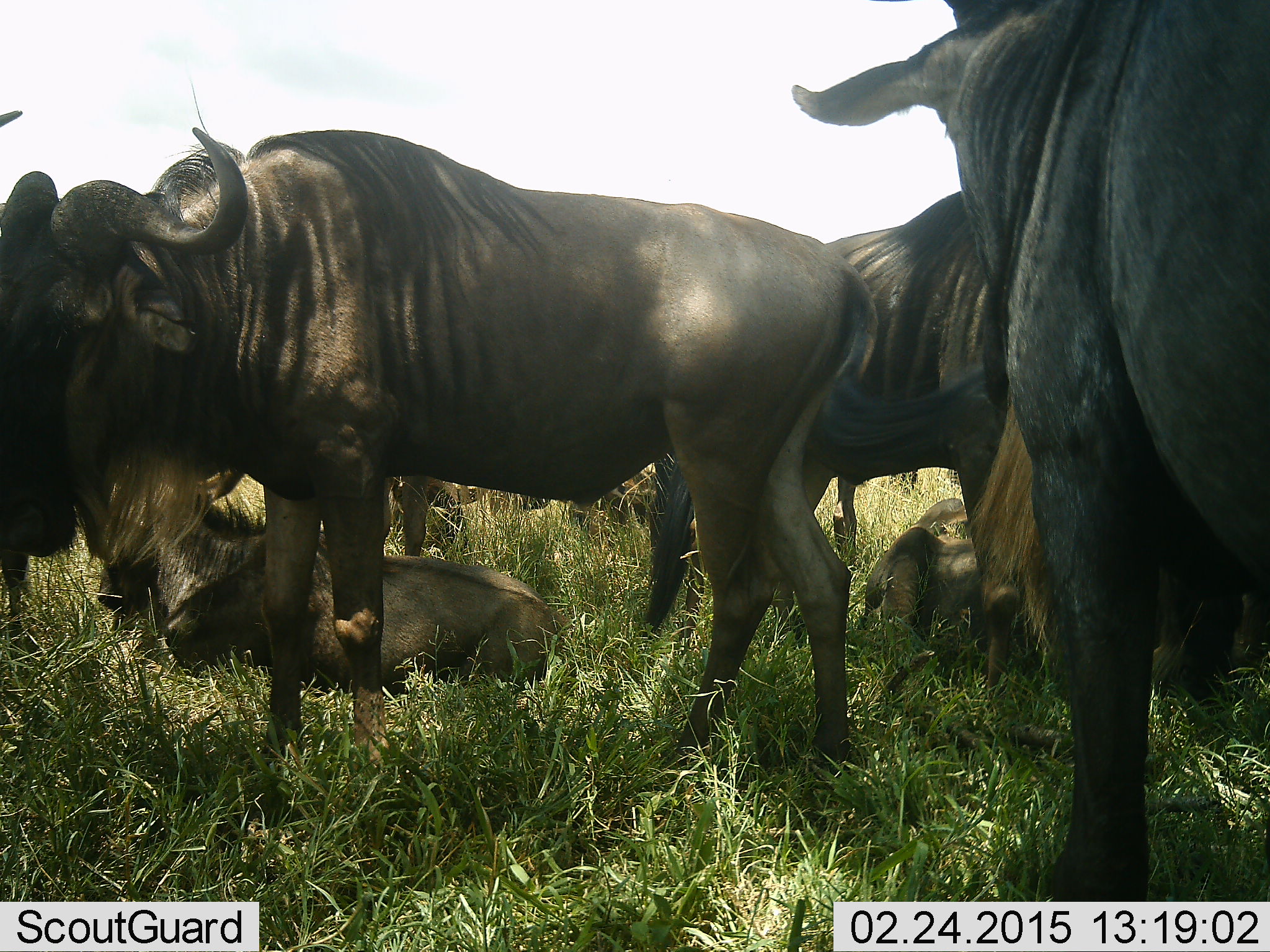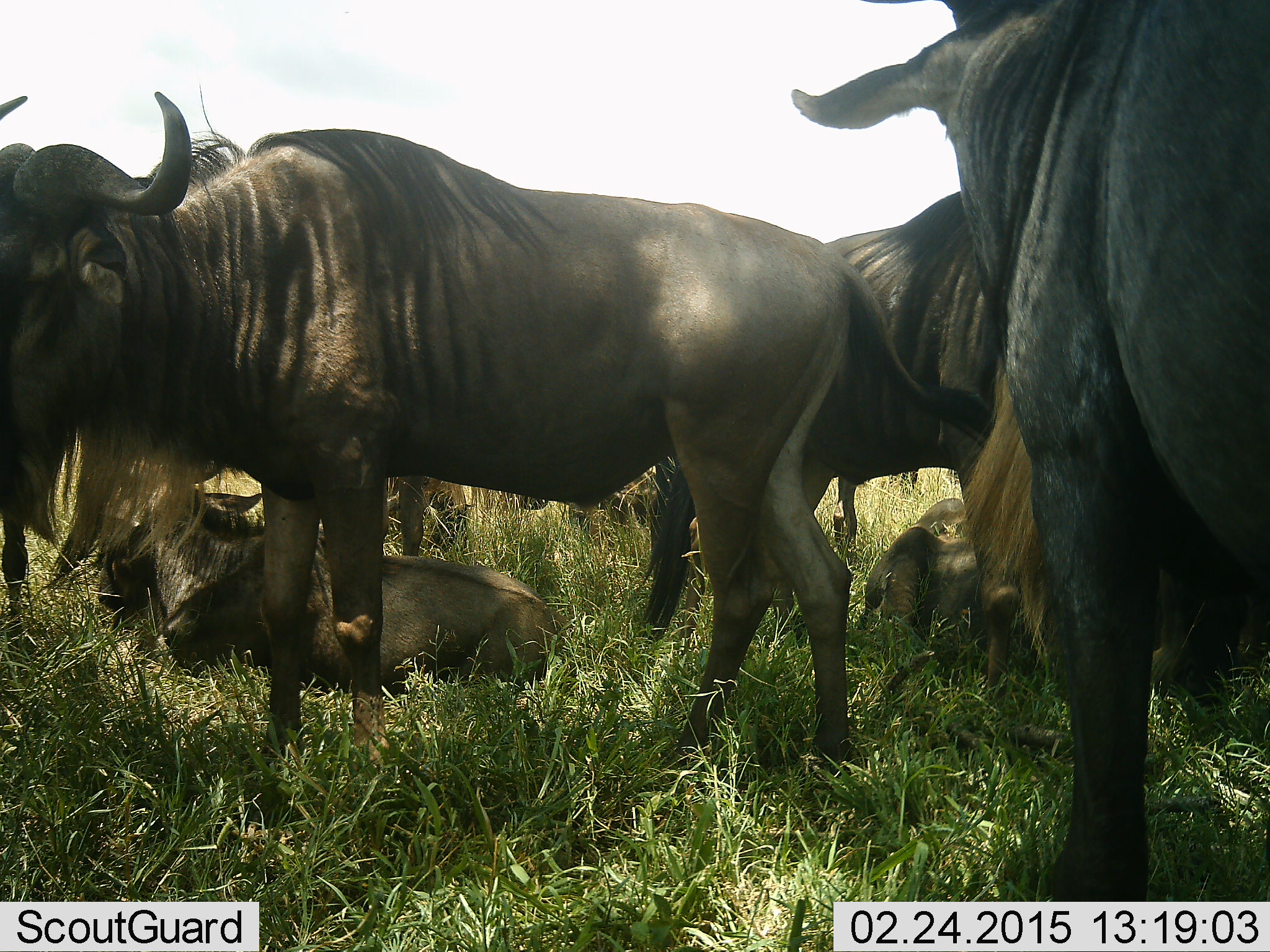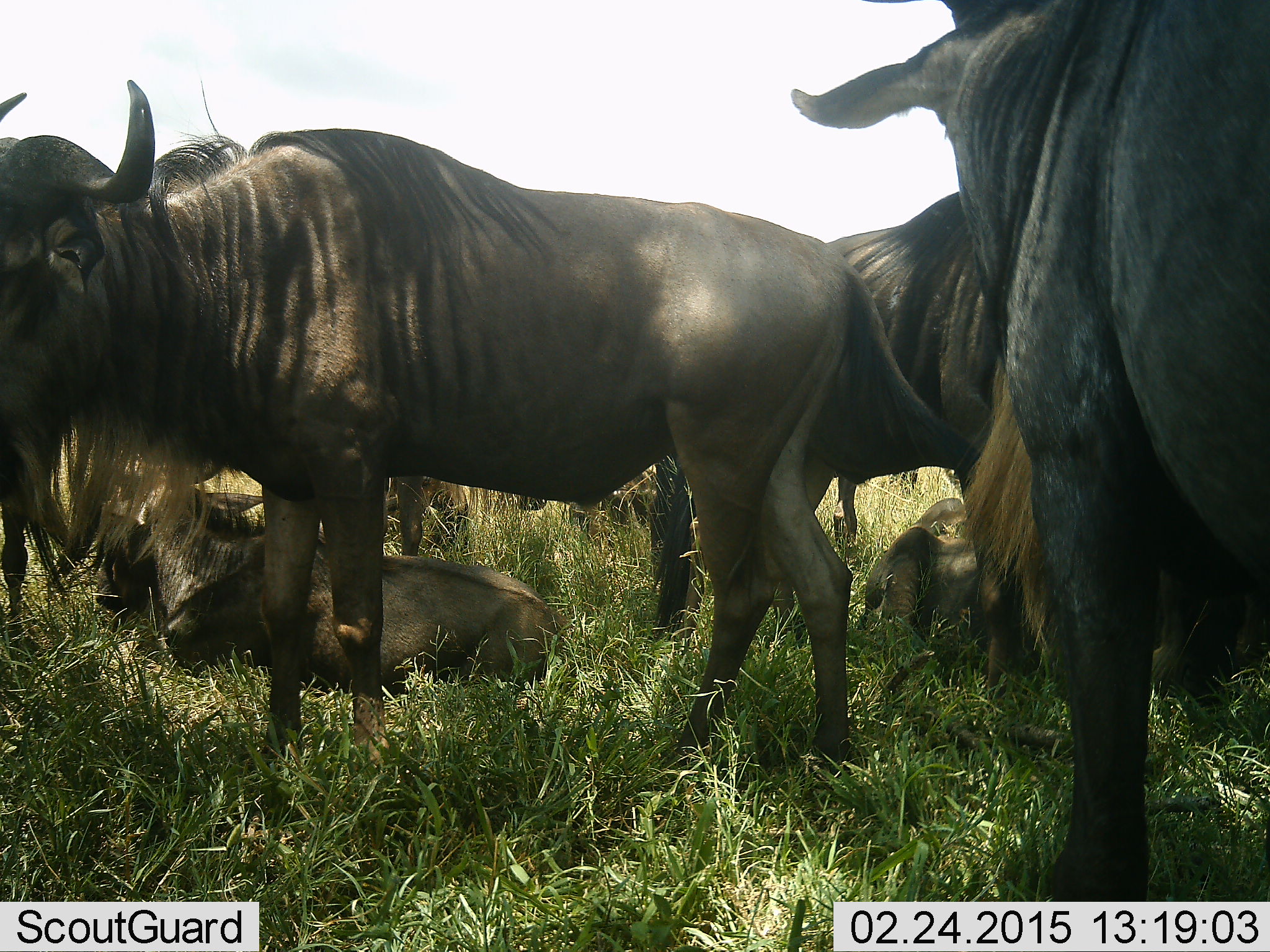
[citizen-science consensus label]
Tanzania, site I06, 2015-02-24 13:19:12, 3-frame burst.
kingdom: Animalia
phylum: Chordata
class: Mammalia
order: Artiodactyla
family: Bovidae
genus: Connochaetes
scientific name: Connochaetes taurinus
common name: blue wildebeest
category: wildebeest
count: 7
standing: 100%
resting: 100%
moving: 10%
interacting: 0%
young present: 10%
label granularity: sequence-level